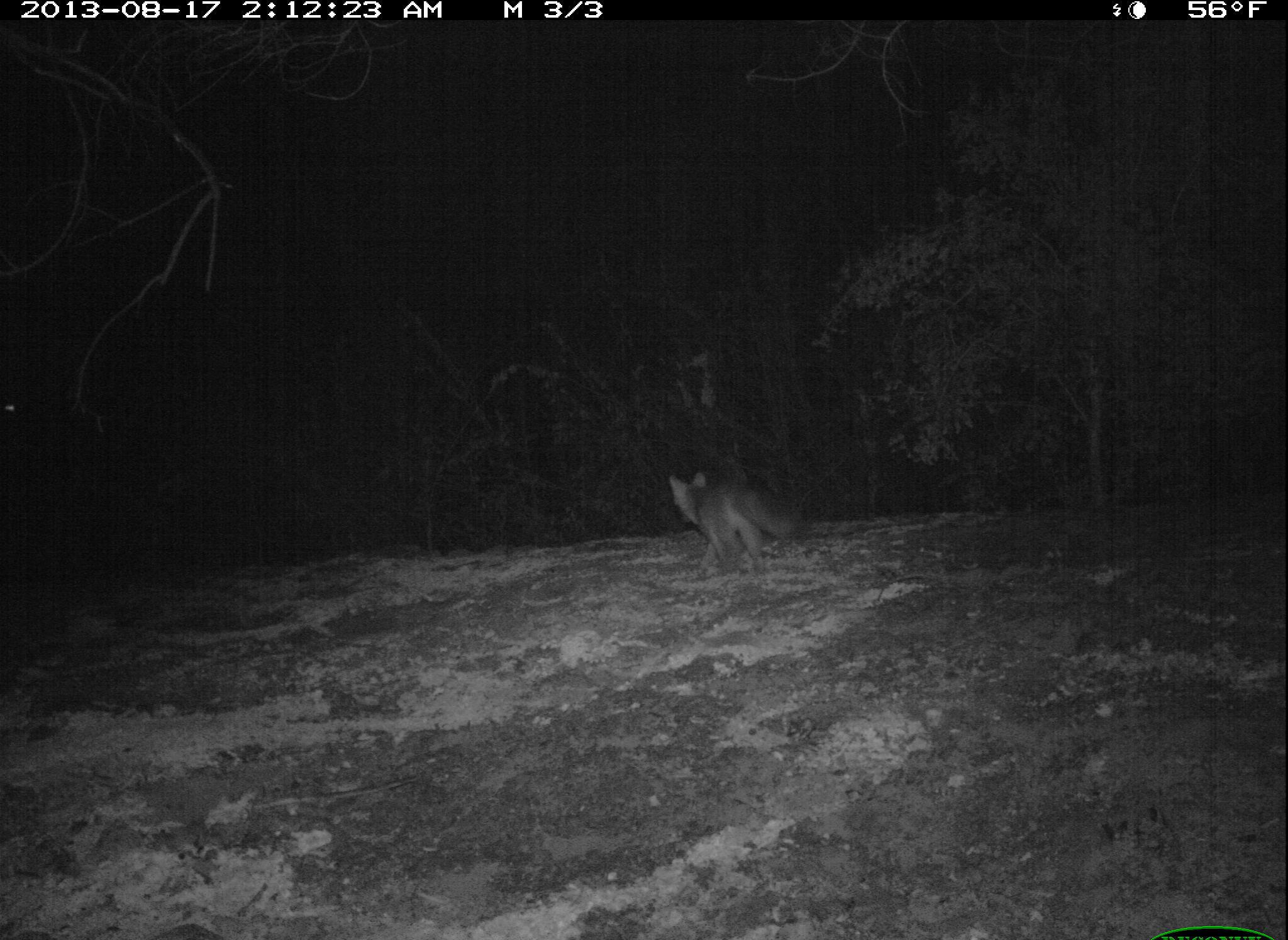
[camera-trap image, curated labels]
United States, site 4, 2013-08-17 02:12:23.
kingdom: Animalia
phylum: Chordata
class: Mammalia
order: Carnivora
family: Canidae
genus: Urocyon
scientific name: Urocyon cinereoargenteus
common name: gray fox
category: fox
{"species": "fox (gray fox) (Urocyon cinereoargenteus)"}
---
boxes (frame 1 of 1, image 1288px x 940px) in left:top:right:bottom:
fox: 669:471:797:576